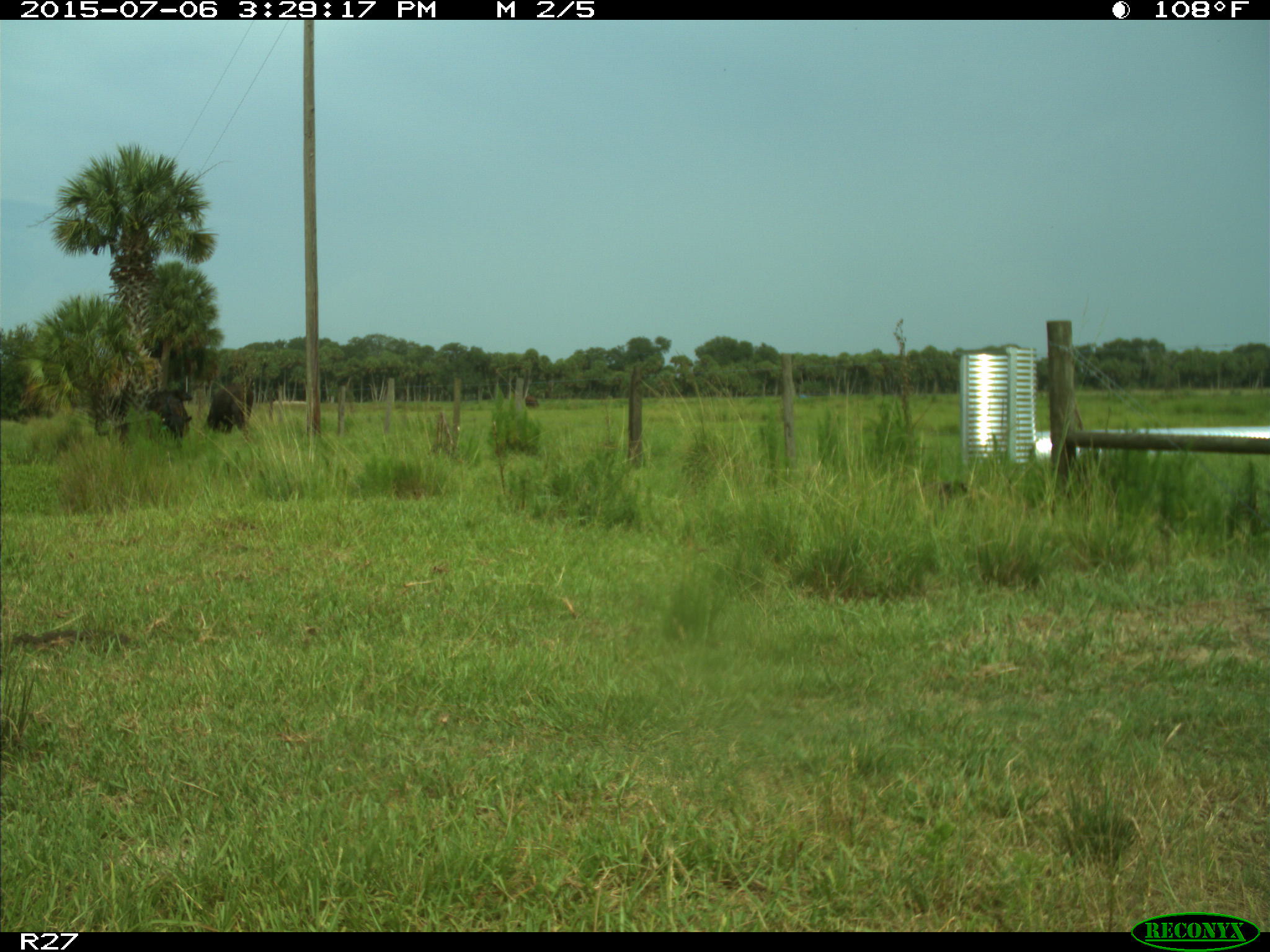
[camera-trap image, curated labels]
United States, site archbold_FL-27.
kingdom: Animalia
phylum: Chordata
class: Mammalia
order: Artiodactyla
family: Bovidae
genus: Bos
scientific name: Bos taurus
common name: domestic cow